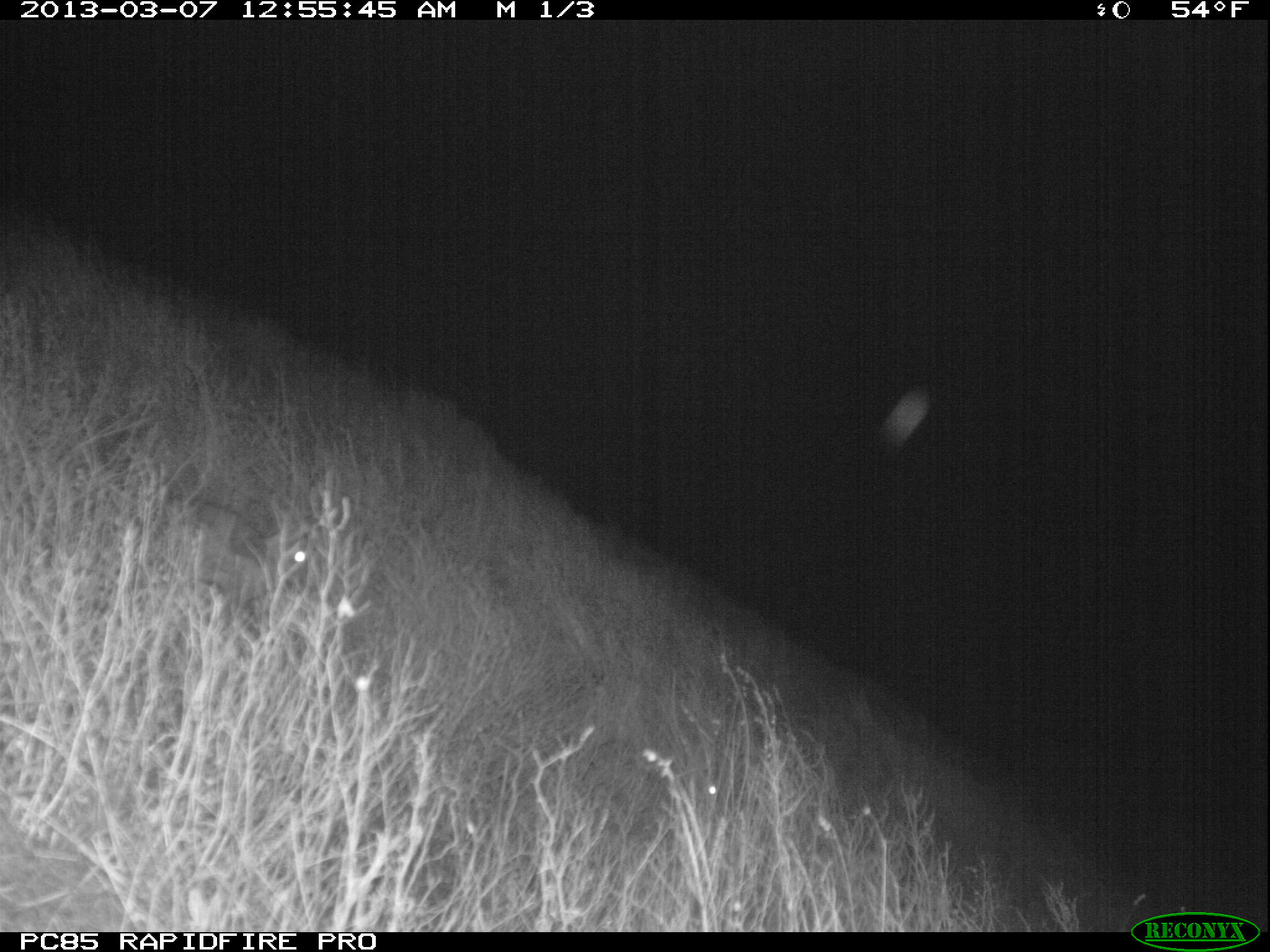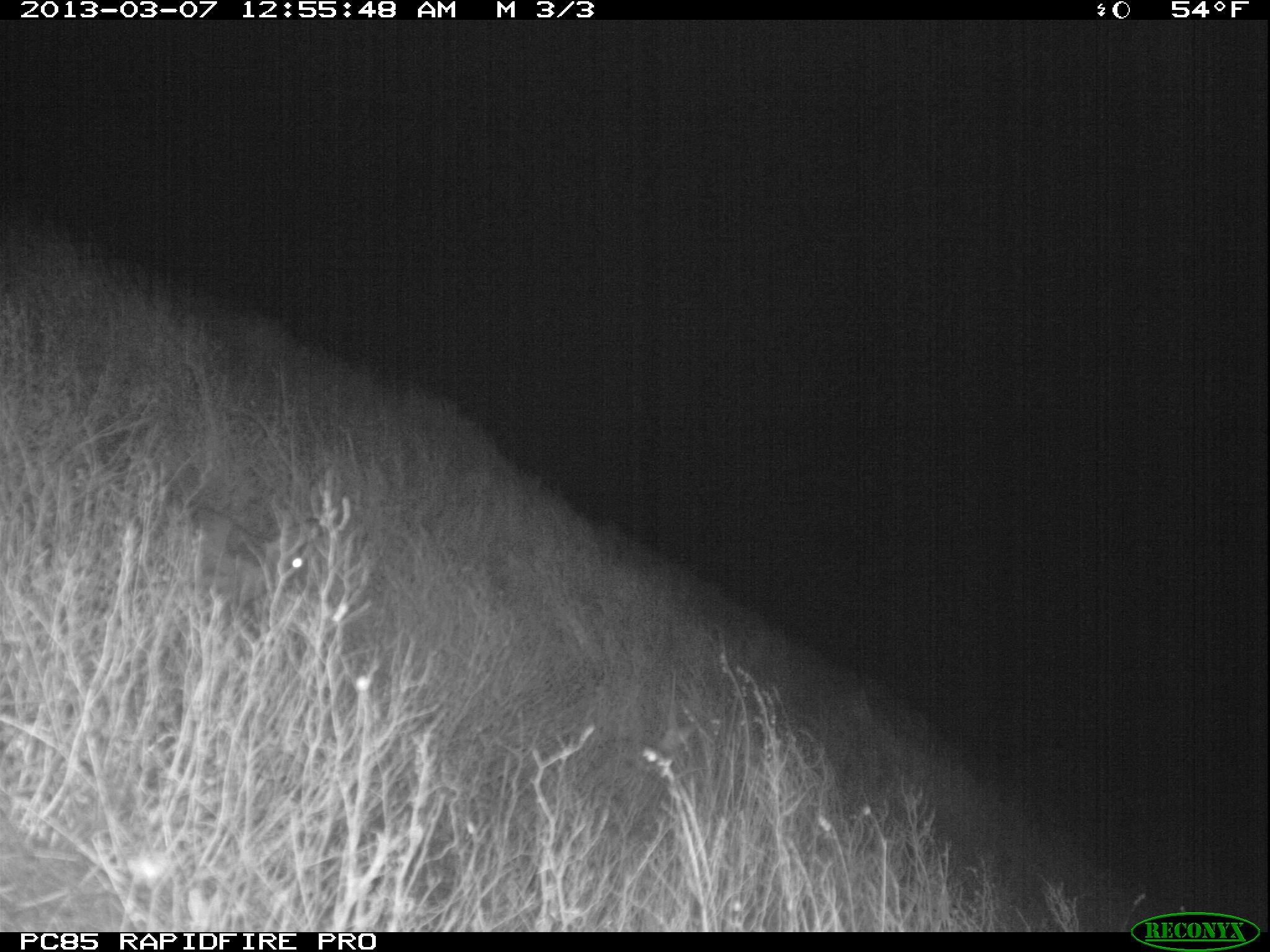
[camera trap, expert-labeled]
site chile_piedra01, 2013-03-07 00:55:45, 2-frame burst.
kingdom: Animalia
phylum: Chordata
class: Mammalia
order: Lagomorpha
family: Leporidae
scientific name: Leporidae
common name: rabbits and hares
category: rabbit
Rabbit (rabbits and hares) (Leporidae).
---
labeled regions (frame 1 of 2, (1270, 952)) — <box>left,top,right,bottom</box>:
rabbit: <box>172,495,319,633</box>; <box>577,734,721,827</box>
unknown: <box>868,379,936,457</box>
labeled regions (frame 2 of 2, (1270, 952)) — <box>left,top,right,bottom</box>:
rabbit: <box>179,503,309,633</box>; <box>593,714,702,777</box>